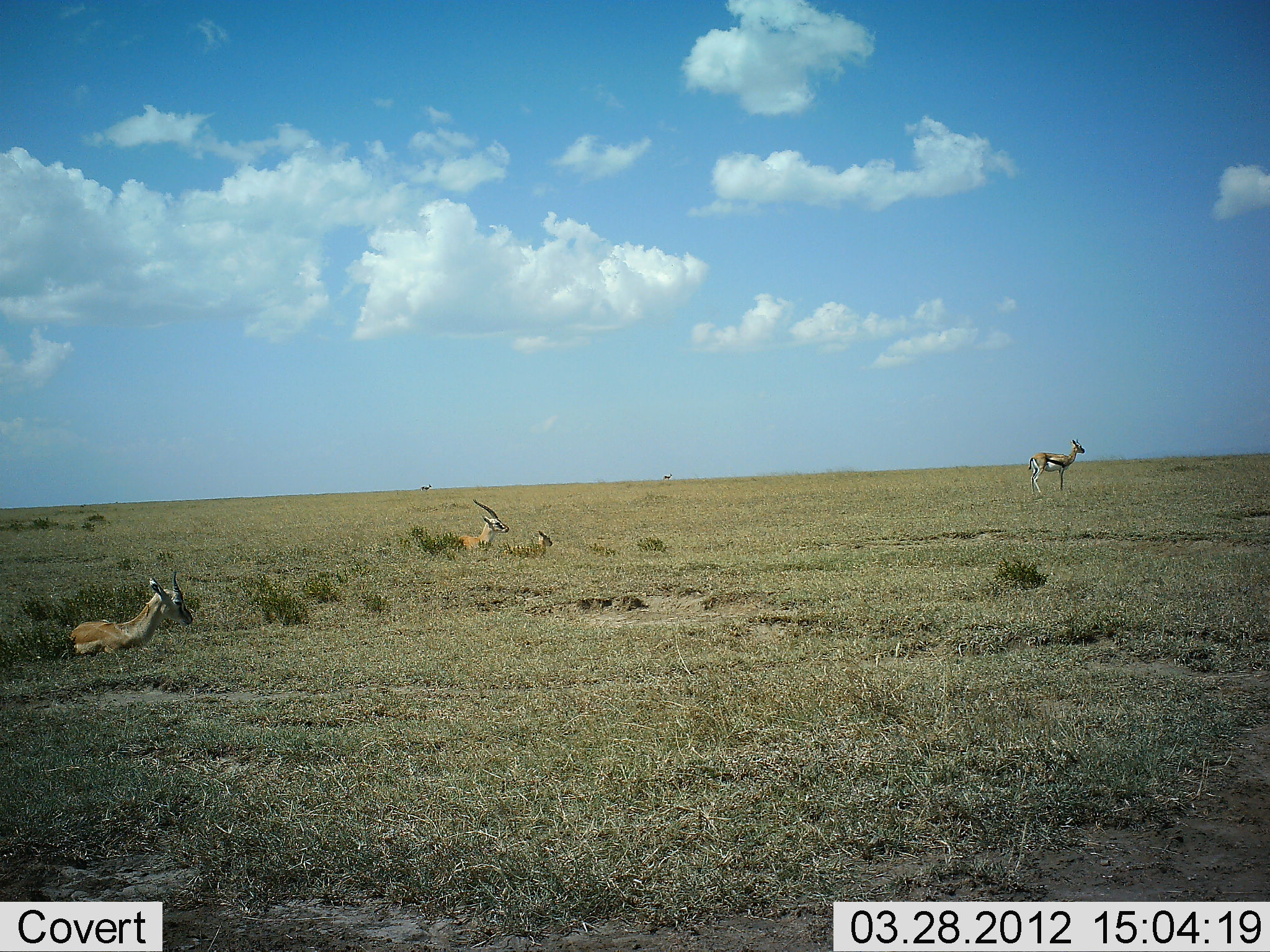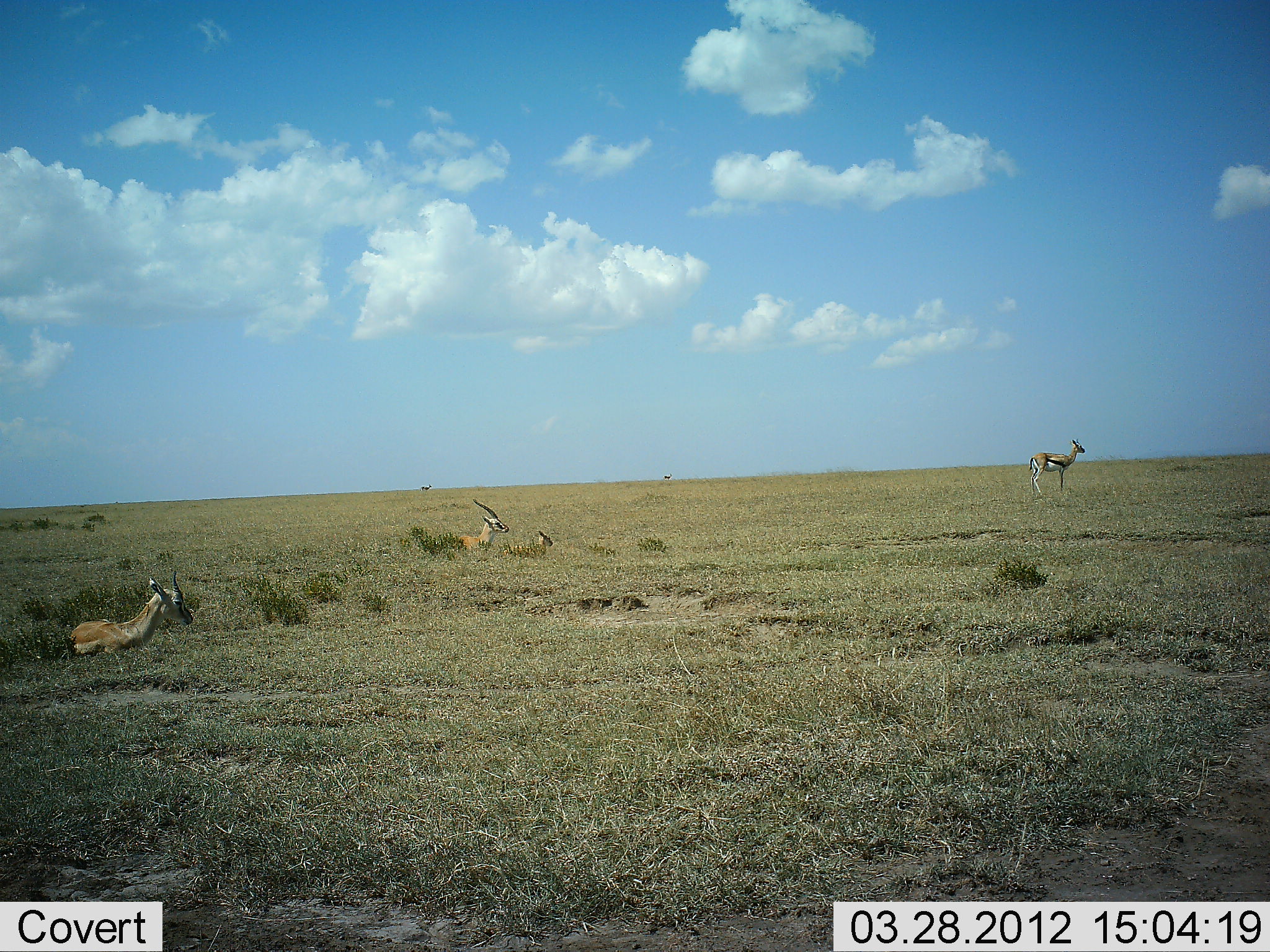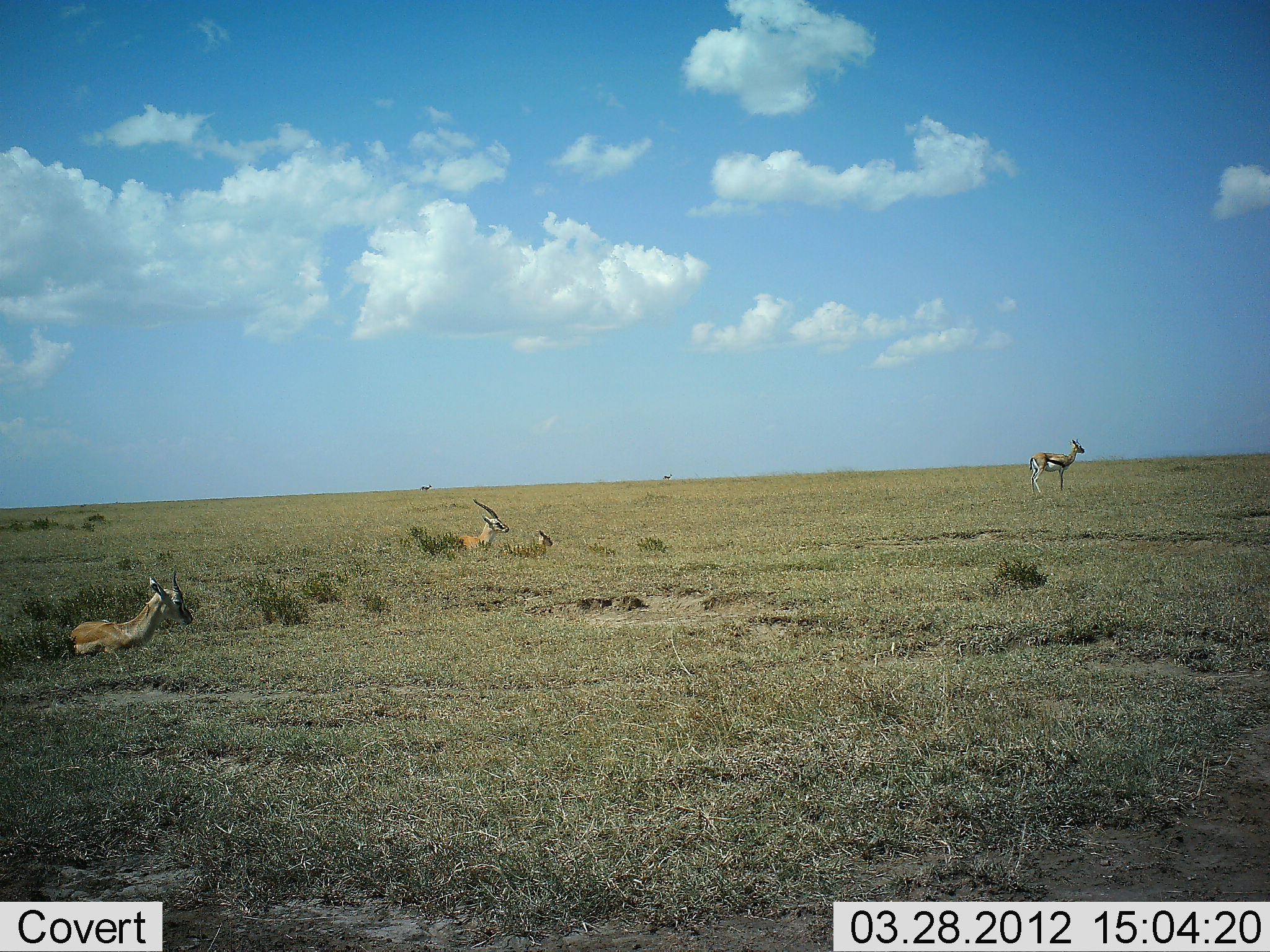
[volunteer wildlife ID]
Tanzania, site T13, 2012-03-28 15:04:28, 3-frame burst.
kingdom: Animalia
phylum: Chordata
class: Mammalia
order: Artiodactyla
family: Bovidae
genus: Eudorcas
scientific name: Eudorcas thomsonii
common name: thomson's gazelle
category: gazellethomsons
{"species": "gazellethomsons (thomson's gazelle) (Eudorcas thomsonii)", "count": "4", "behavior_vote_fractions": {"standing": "86%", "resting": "57%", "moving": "0%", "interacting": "0%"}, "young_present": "14%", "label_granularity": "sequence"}